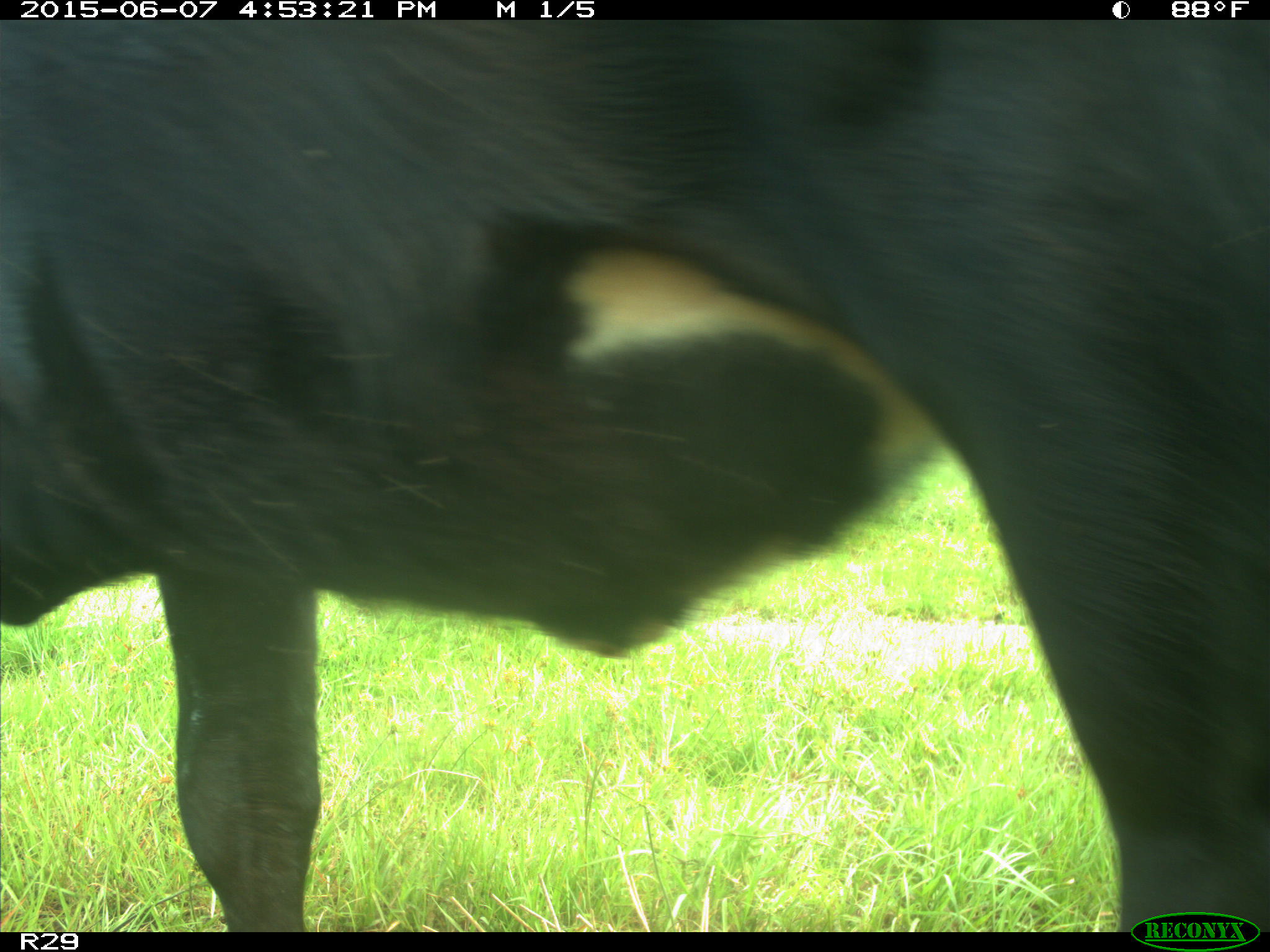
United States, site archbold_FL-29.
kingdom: Animalia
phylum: Chordata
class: Mammalia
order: Artiodactyla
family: Bovidae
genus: Bos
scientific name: Bos taurus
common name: domestic cow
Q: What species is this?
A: Bos taurus (domestic cow).